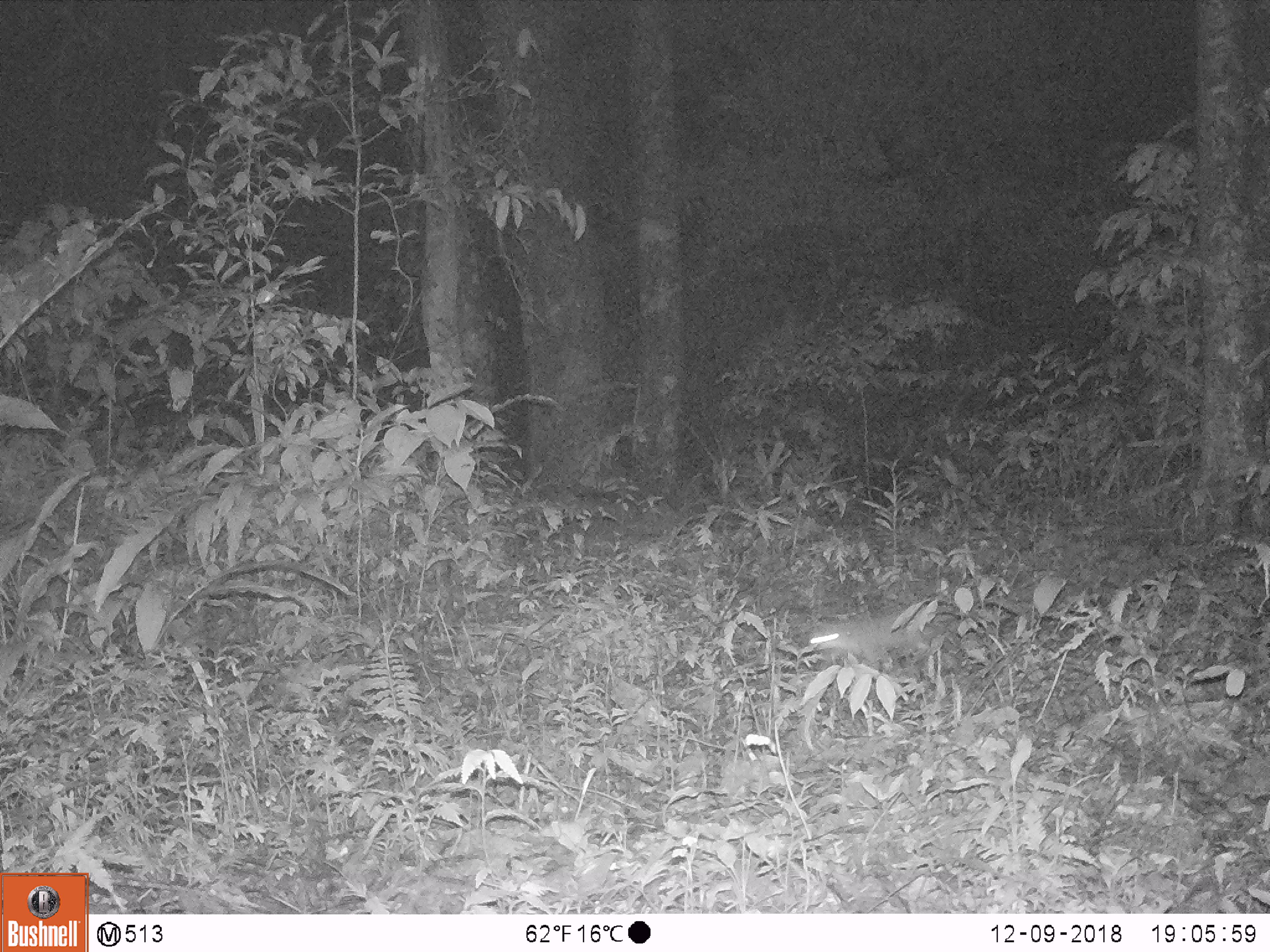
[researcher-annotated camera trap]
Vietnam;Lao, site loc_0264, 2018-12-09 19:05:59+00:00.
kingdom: Animalia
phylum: Chordata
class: Mammalia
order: Carnivora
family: Mustelidae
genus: Melogale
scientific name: Melogale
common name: ferret badger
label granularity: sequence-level